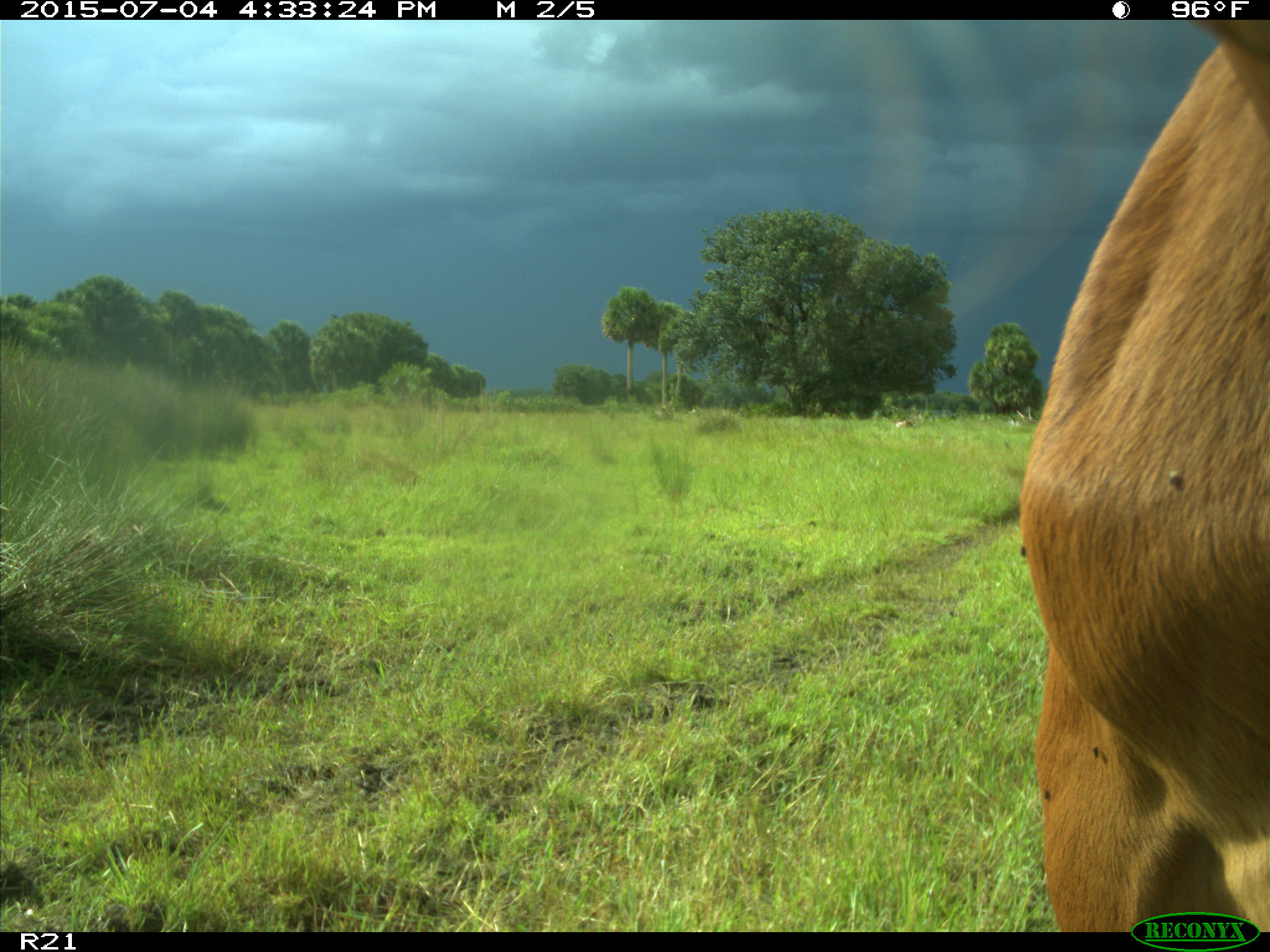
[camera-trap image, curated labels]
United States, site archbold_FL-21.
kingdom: Animalia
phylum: Chordata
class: Mammalia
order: Artiodactyla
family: Bovidae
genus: Bos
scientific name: Bos taurus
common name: domestic cow